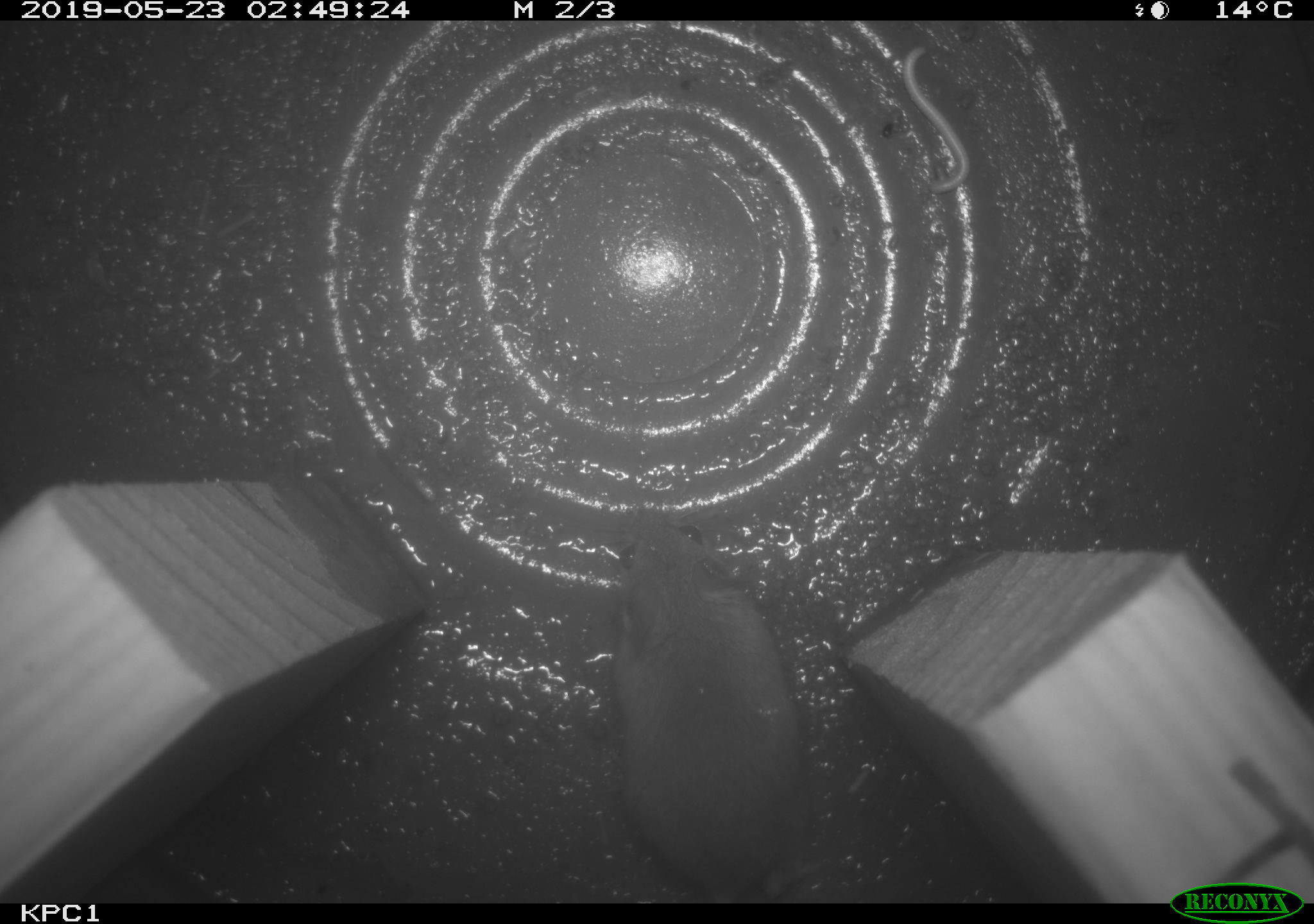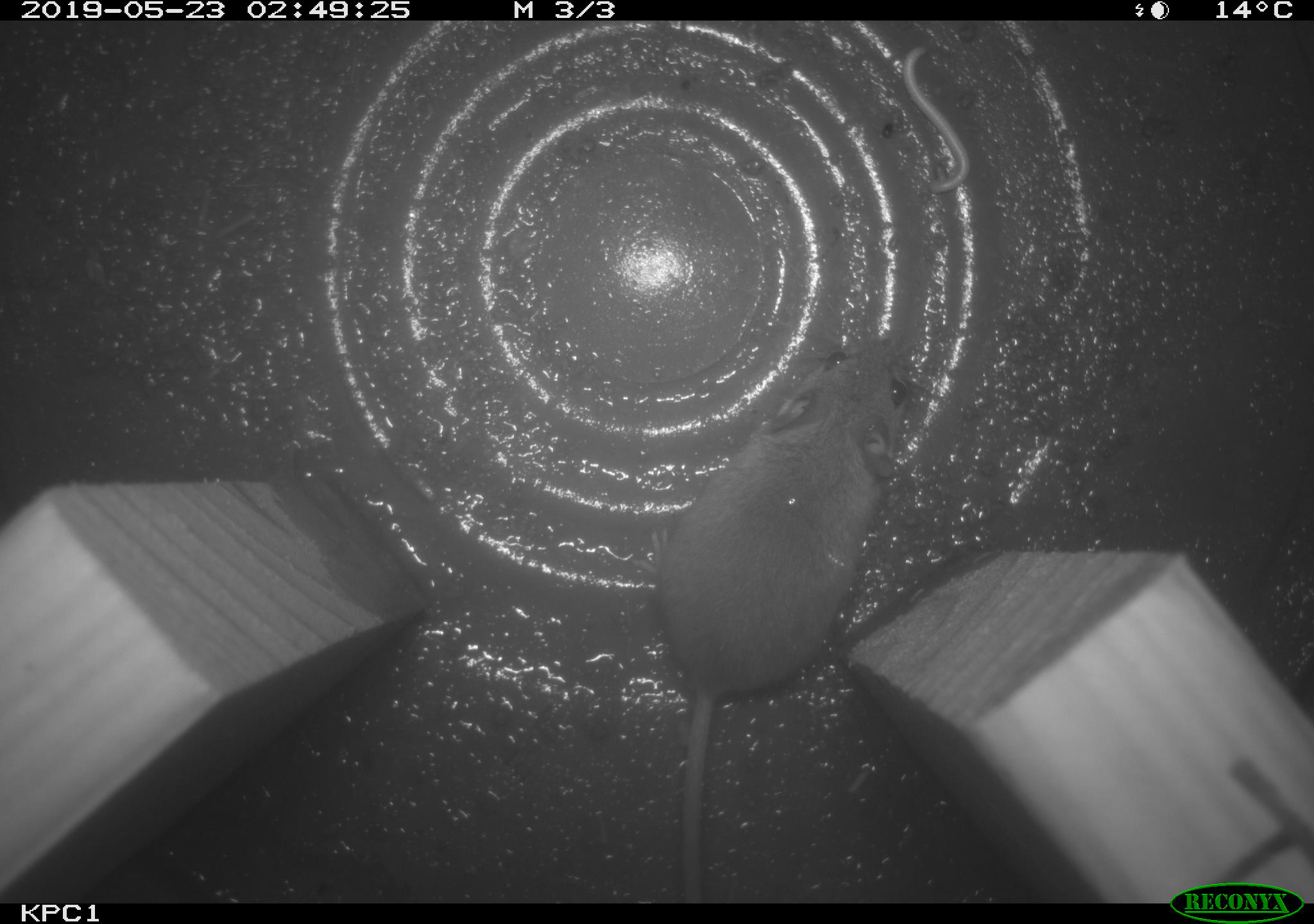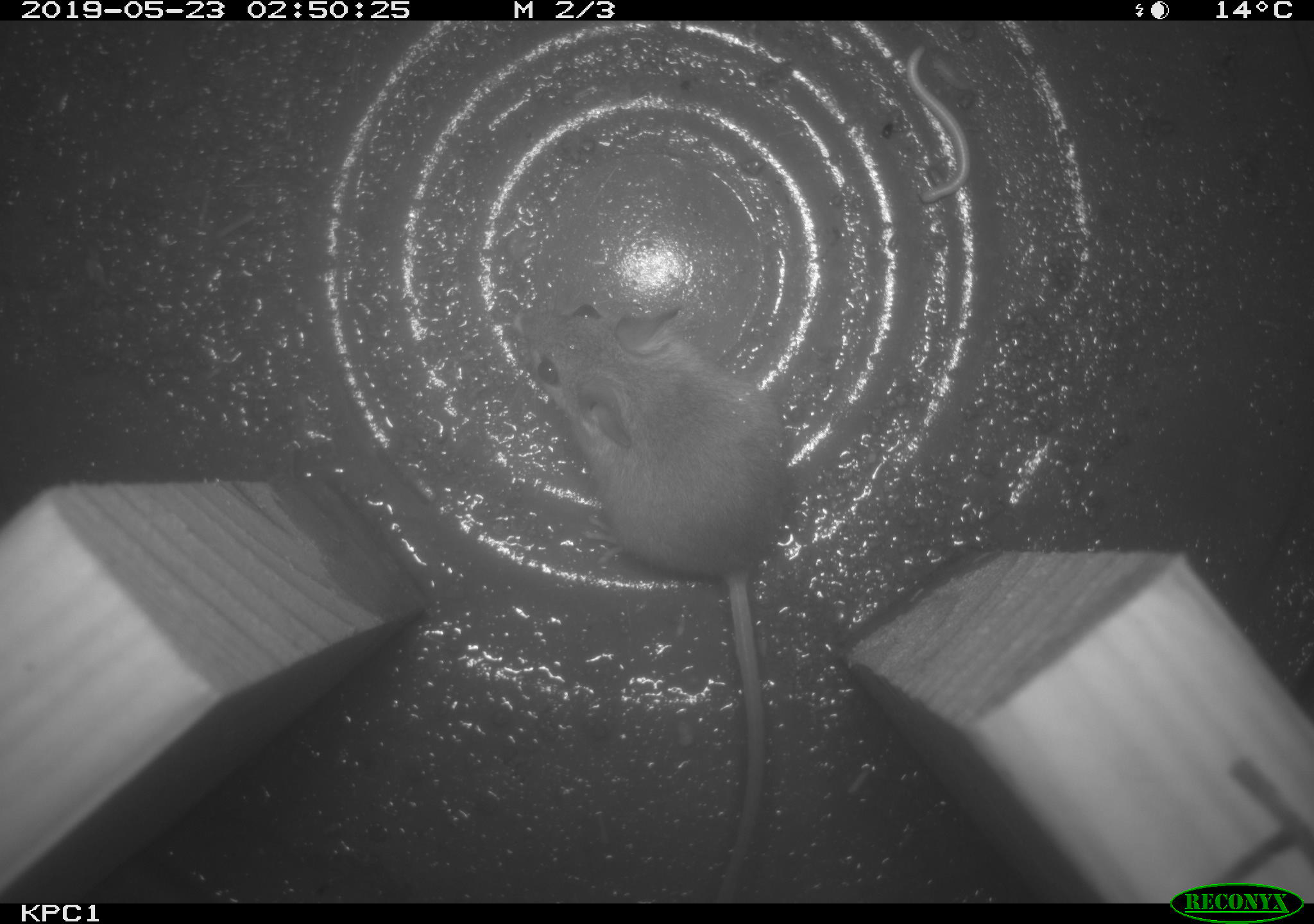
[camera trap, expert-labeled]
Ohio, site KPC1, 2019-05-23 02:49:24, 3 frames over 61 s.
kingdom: Animalia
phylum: Chordata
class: Mammalia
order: Rodentia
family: Cricetidae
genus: Peromyscus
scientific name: Peromyscus leucopus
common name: white-footed mouse